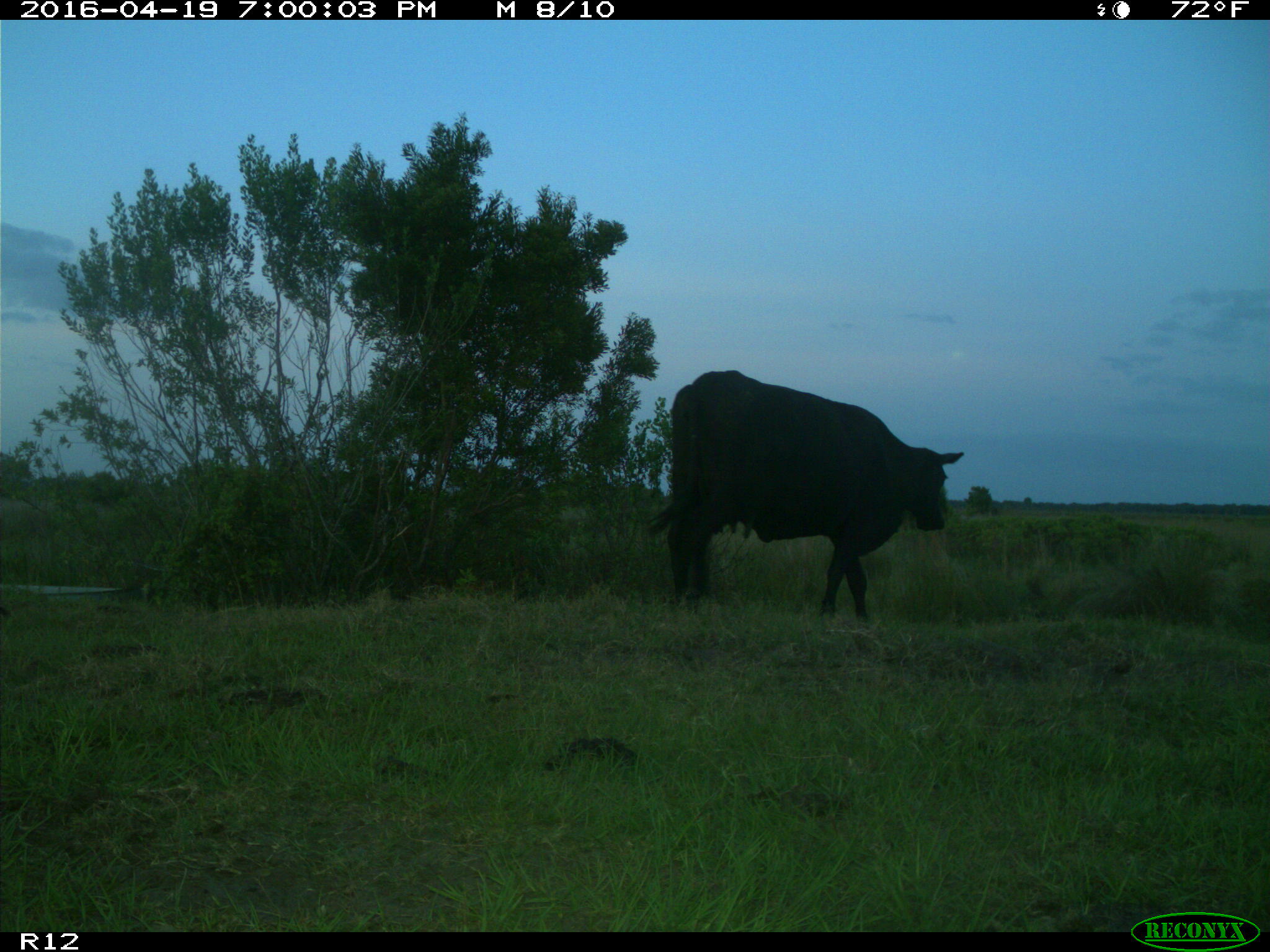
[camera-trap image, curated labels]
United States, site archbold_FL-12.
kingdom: Animalia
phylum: Chordata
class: Mammalia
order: Artiodactyla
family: Bovidae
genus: Bos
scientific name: Bos taurus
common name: domestic cow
Bos taurus (domestic cow).